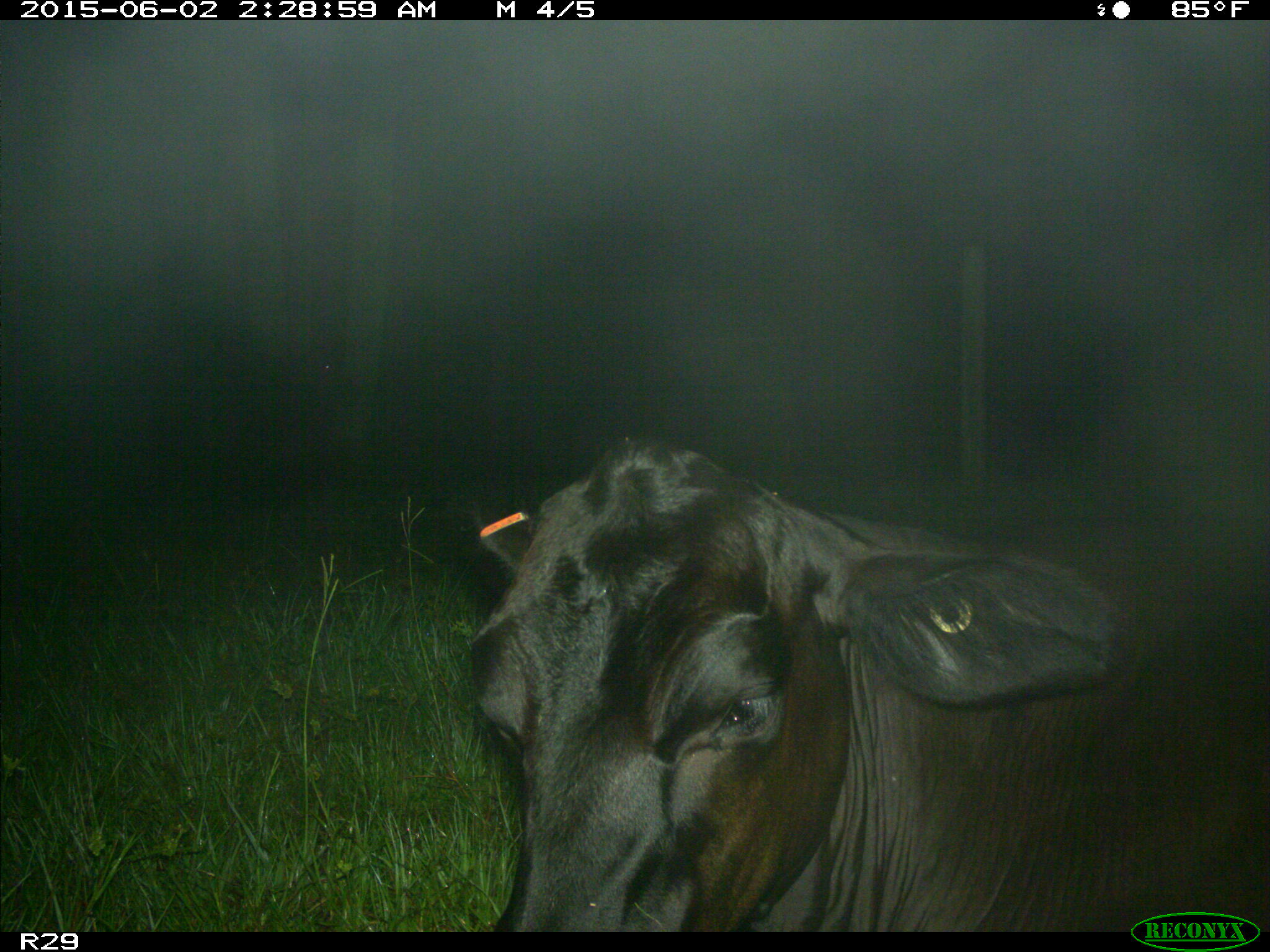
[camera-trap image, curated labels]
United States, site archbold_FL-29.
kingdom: Animalia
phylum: Chordata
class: Mammalia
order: Artiodactyla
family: Bovidae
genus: Bos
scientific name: Bos taurus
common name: domestic cow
Bos taurus (domestic cow).